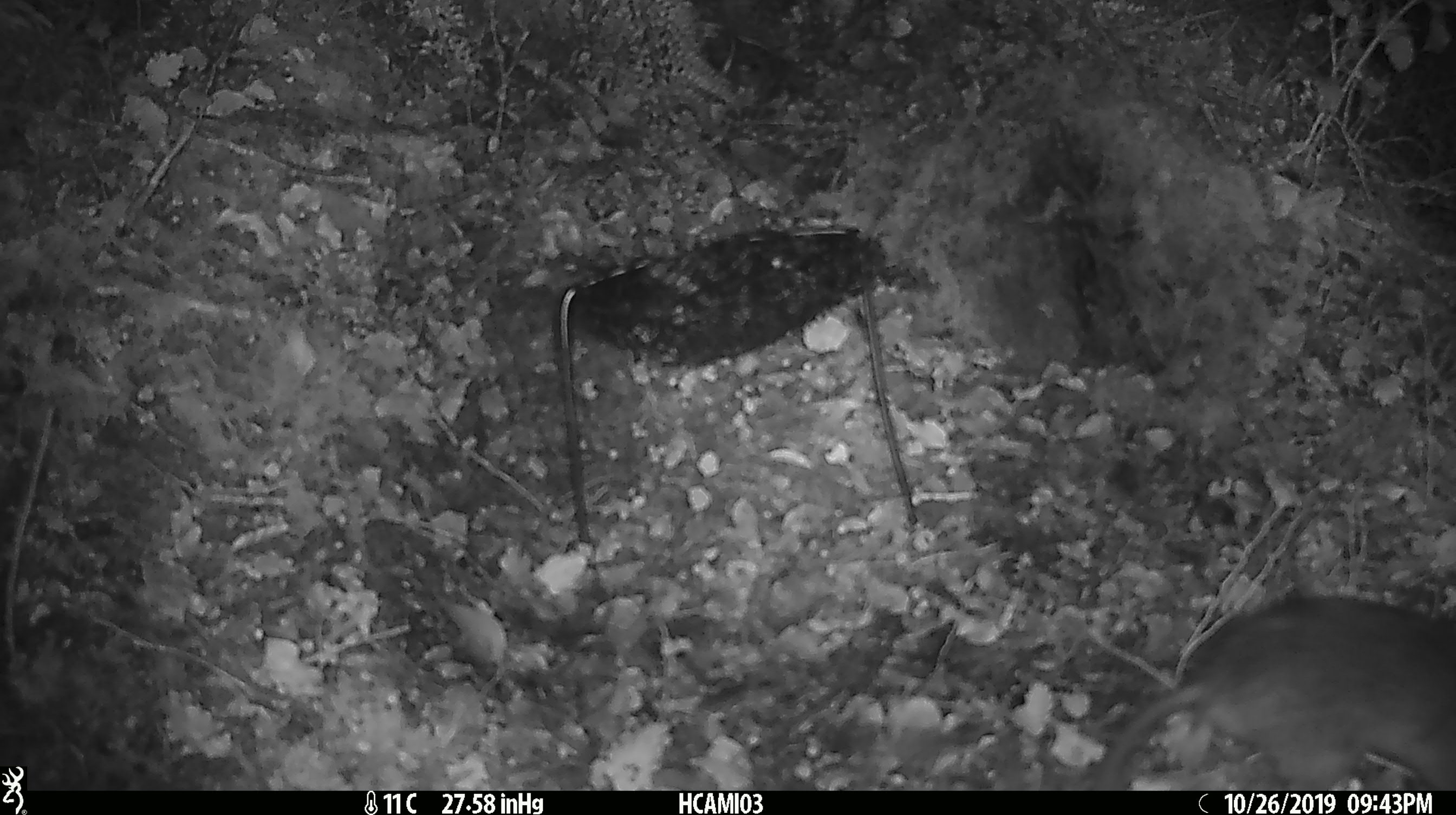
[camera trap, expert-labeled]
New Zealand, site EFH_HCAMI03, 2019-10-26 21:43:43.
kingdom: Animalia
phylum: Chordata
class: Mammalia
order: Rodentia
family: Muridae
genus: Rattus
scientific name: Rattus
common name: rat